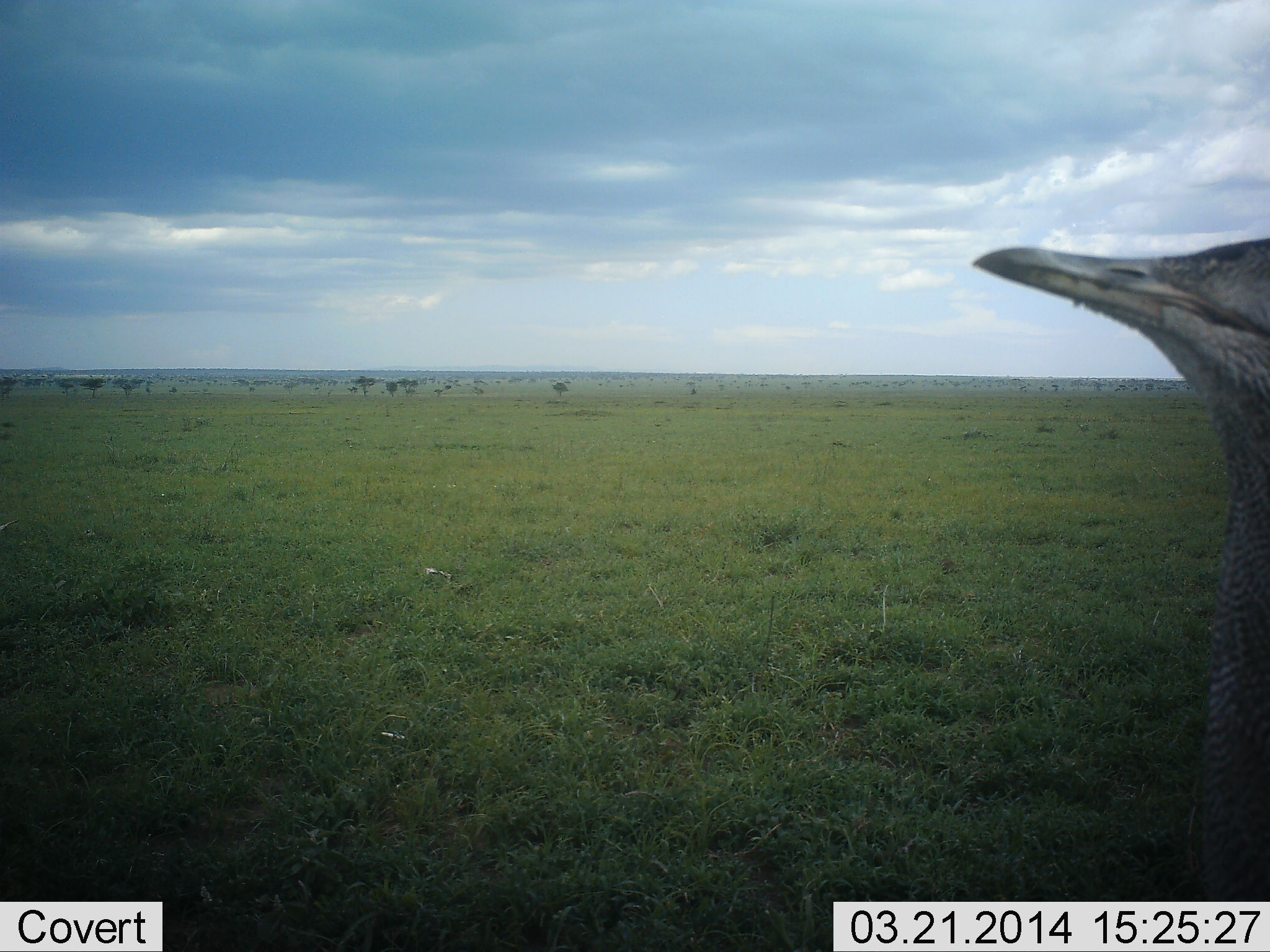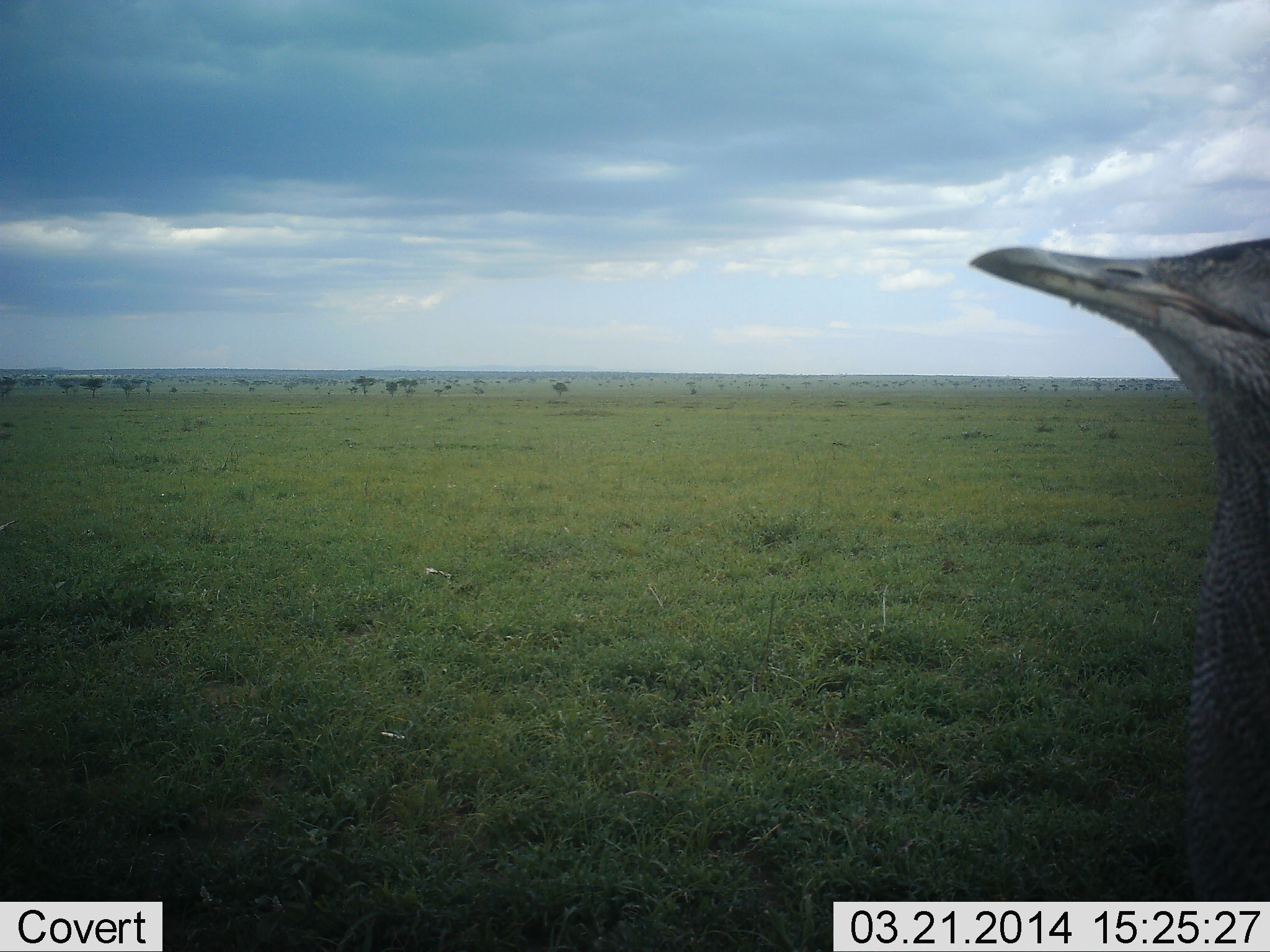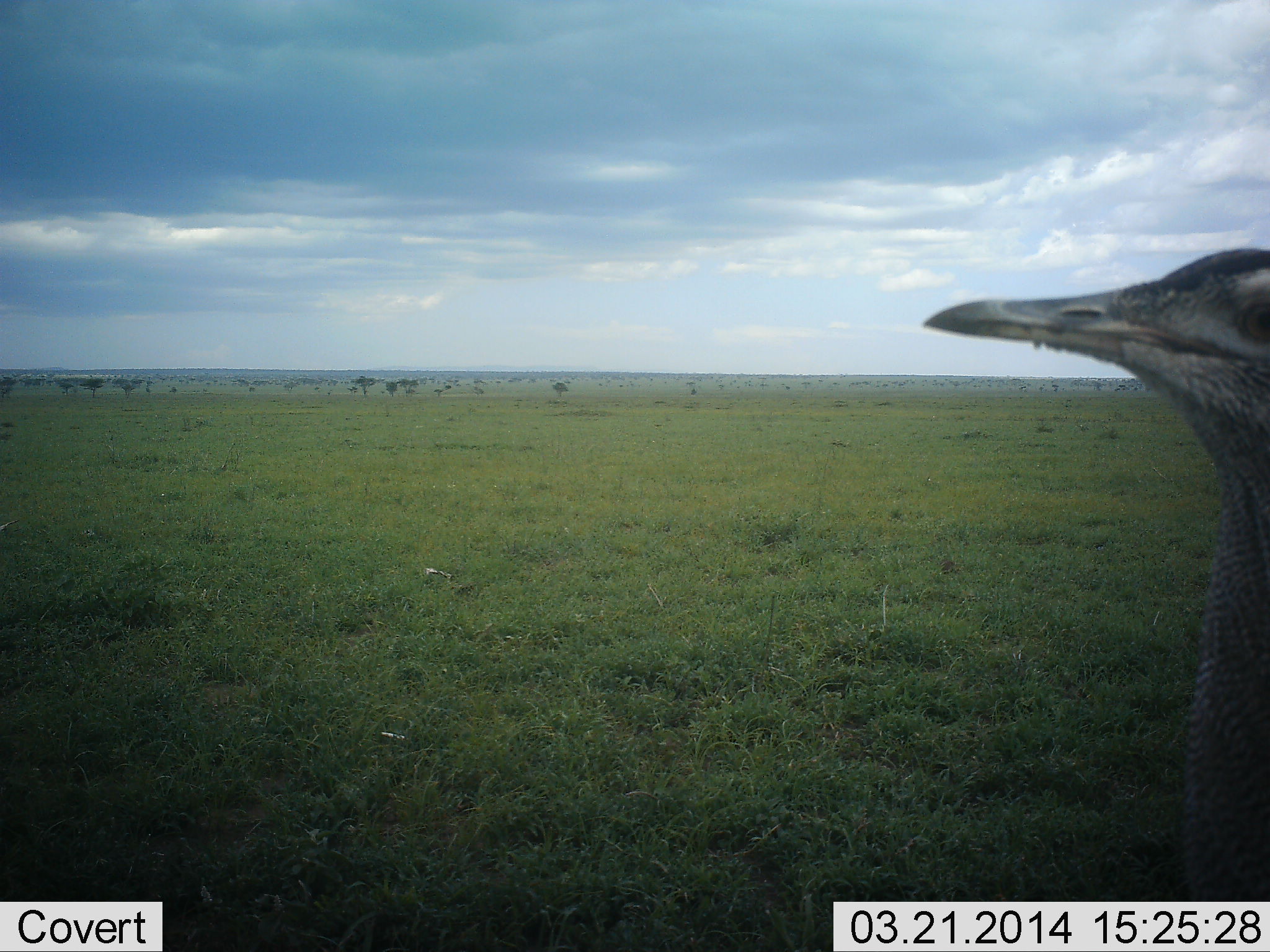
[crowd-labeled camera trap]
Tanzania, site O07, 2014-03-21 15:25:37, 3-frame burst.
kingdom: Animalia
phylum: Chordata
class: Aves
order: Otidiformes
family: Otididae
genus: Ardeotis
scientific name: Ardeotis kori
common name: kori bustard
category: koribustard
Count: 1.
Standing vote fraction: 90%.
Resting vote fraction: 0%.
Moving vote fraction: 10%.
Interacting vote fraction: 0%.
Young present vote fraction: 0%.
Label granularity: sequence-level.